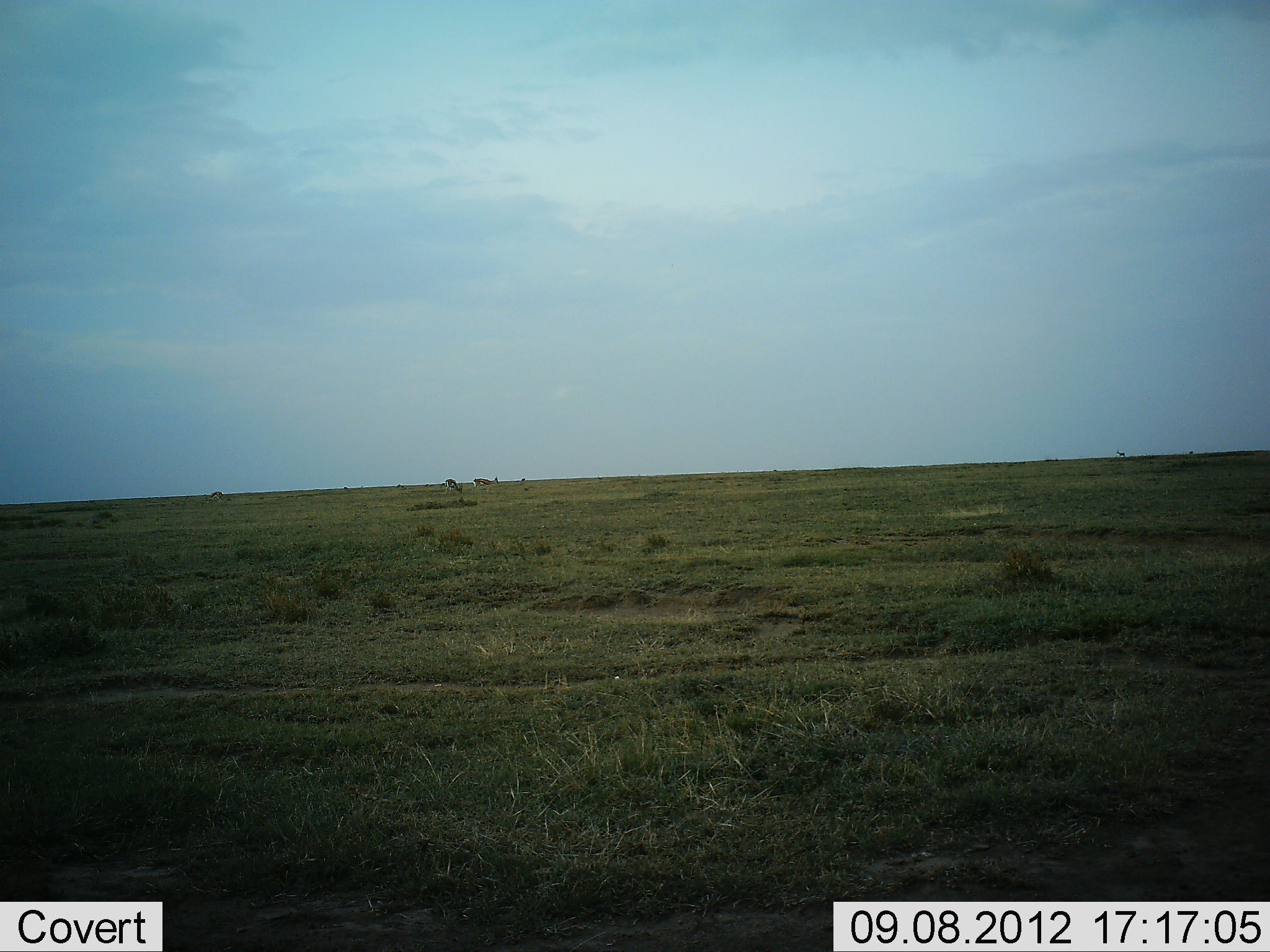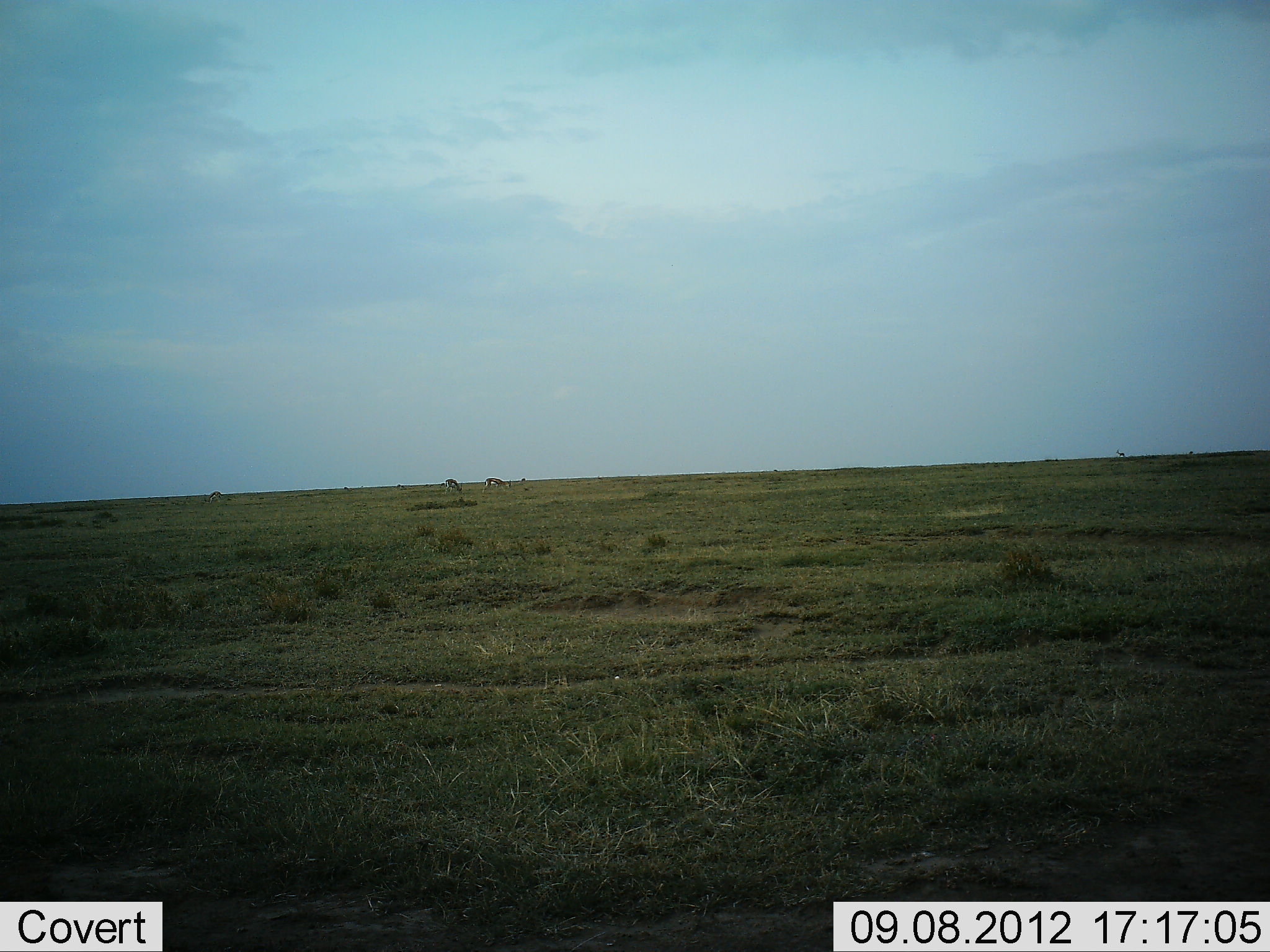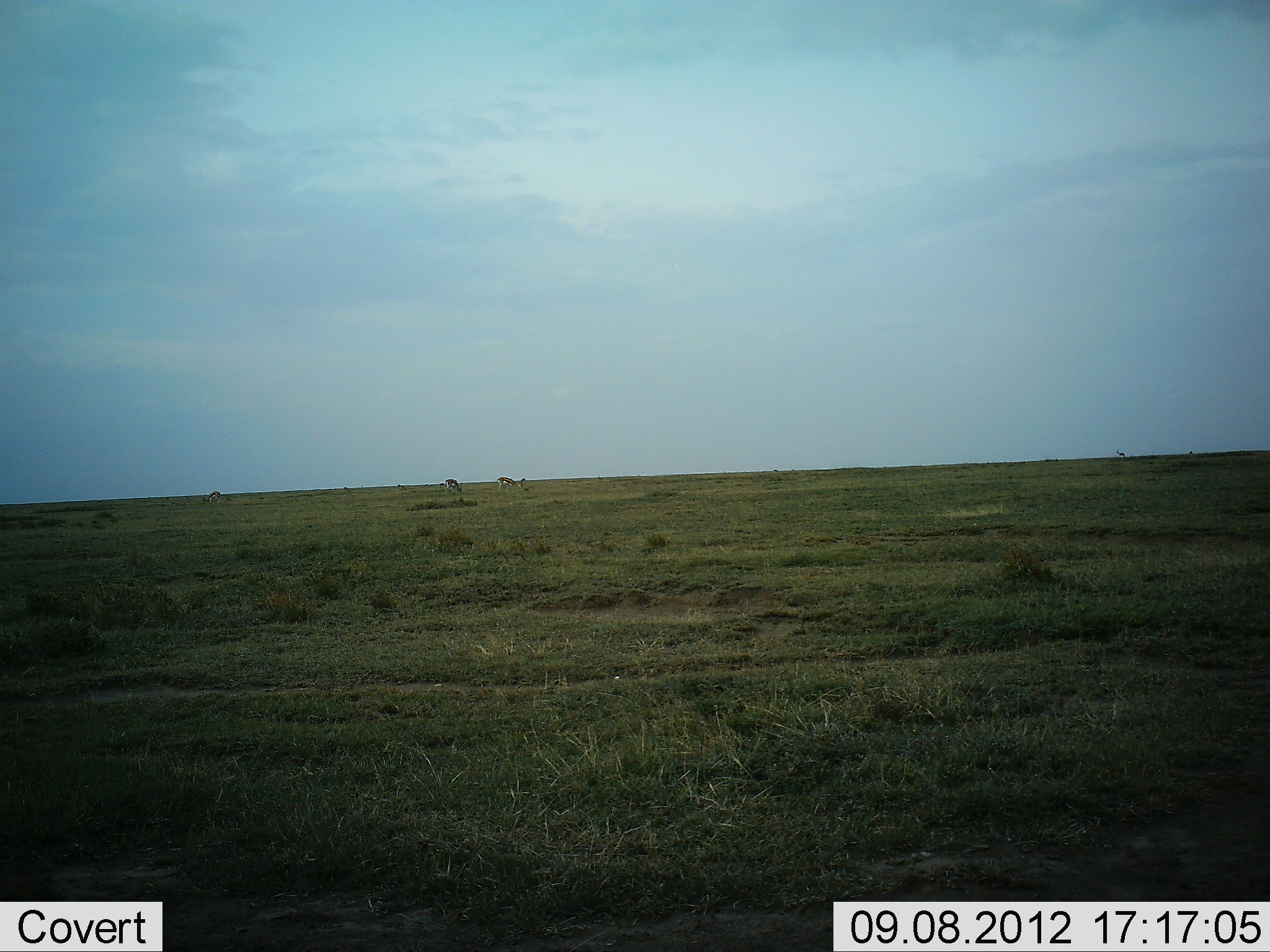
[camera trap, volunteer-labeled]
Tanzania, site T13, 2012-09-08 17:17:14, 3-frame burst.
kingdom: Animalia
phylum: Chordata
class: Mammalia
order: Artiodactyla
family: Bovidae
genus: Eudorcas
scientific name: Eudorcas thomsonii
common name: thomson's gazelle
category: gazellethomsons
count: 3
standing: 20%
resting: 0%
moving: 40%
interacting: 0%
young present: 0%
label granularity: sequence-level